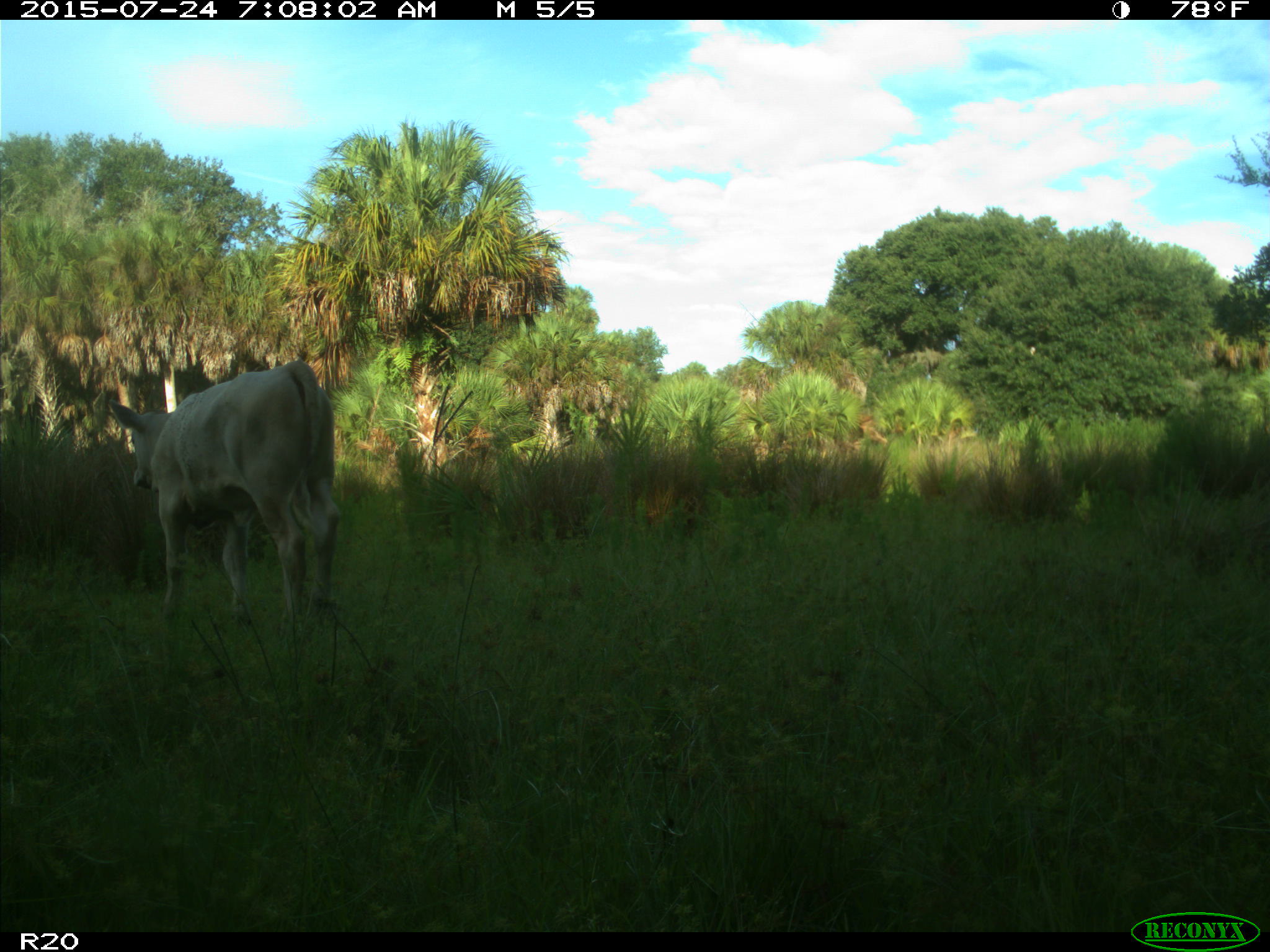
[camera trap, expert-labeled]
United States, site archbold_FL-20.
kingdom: Animalia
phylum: Chordata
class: Mammalia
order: Artiodactyla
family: Bovidae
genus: Bos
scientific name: Bos taurus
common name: domestic cow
Bos taurus (domestic cow).